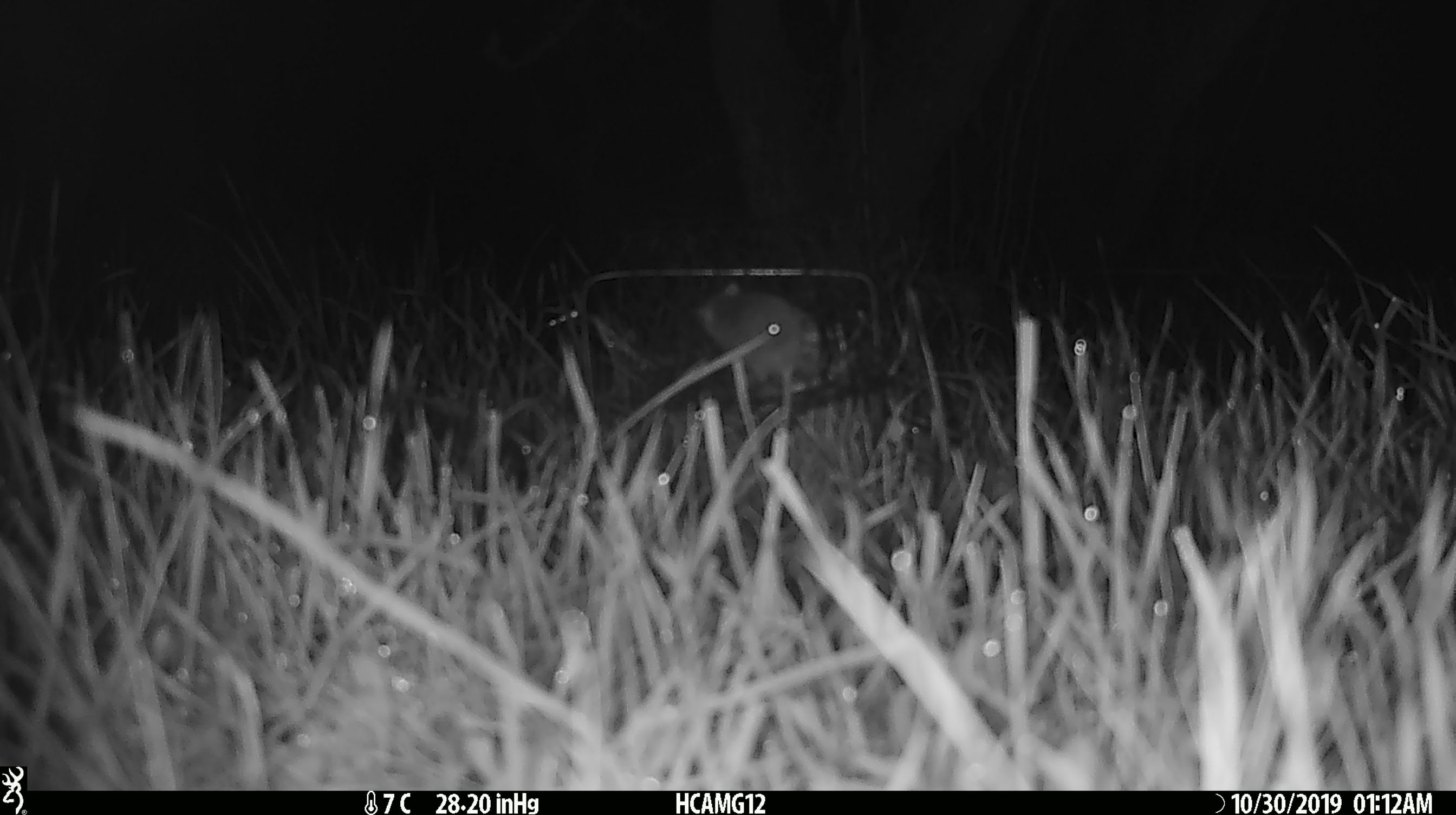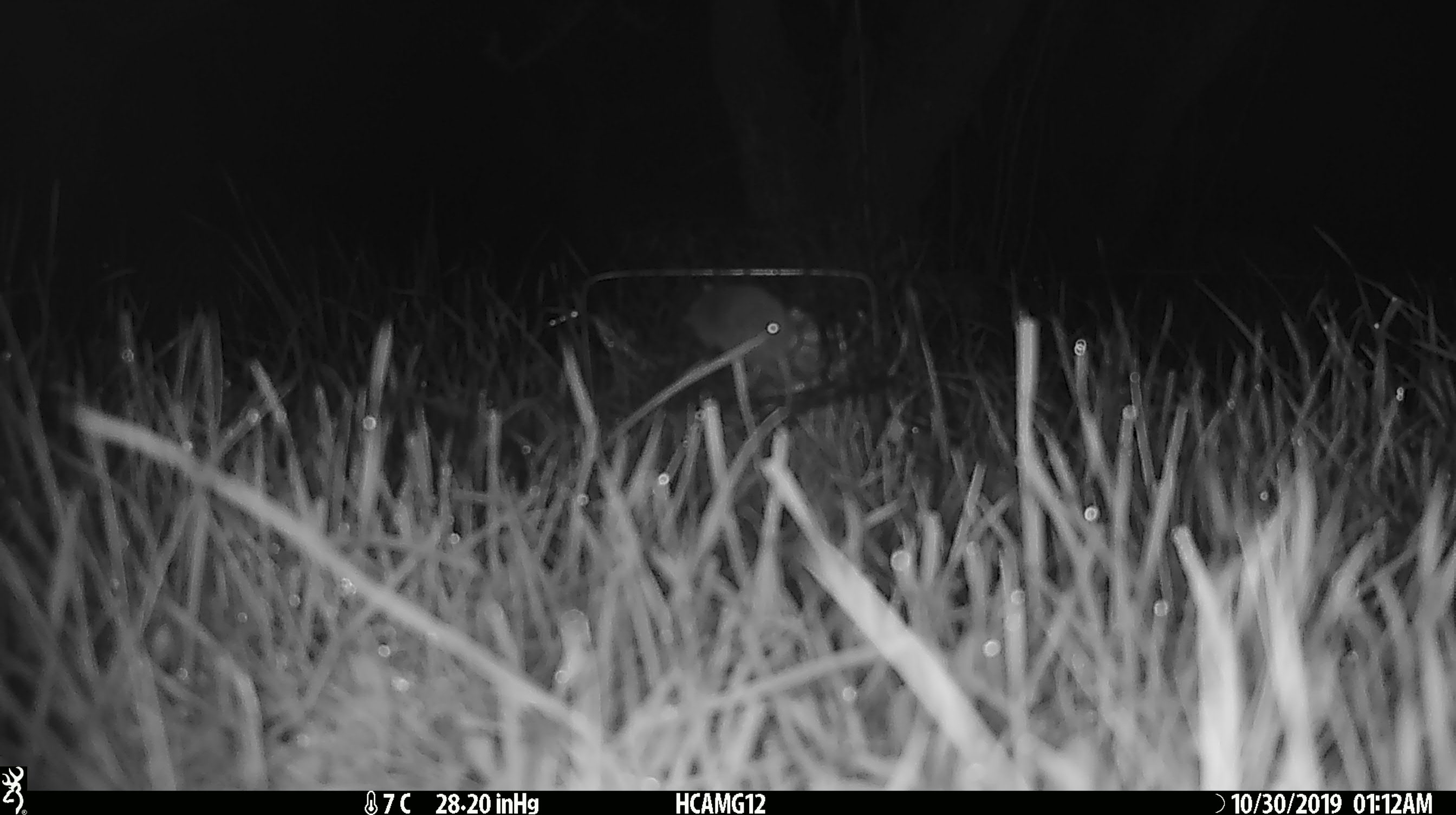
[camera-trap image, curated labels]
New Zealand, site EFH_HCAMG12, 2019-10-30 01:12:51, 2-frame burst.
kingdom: Animalia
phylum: Chordata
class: Mammalia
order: Rodentia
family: Muridae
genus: Mus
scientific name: Mus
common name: mouse